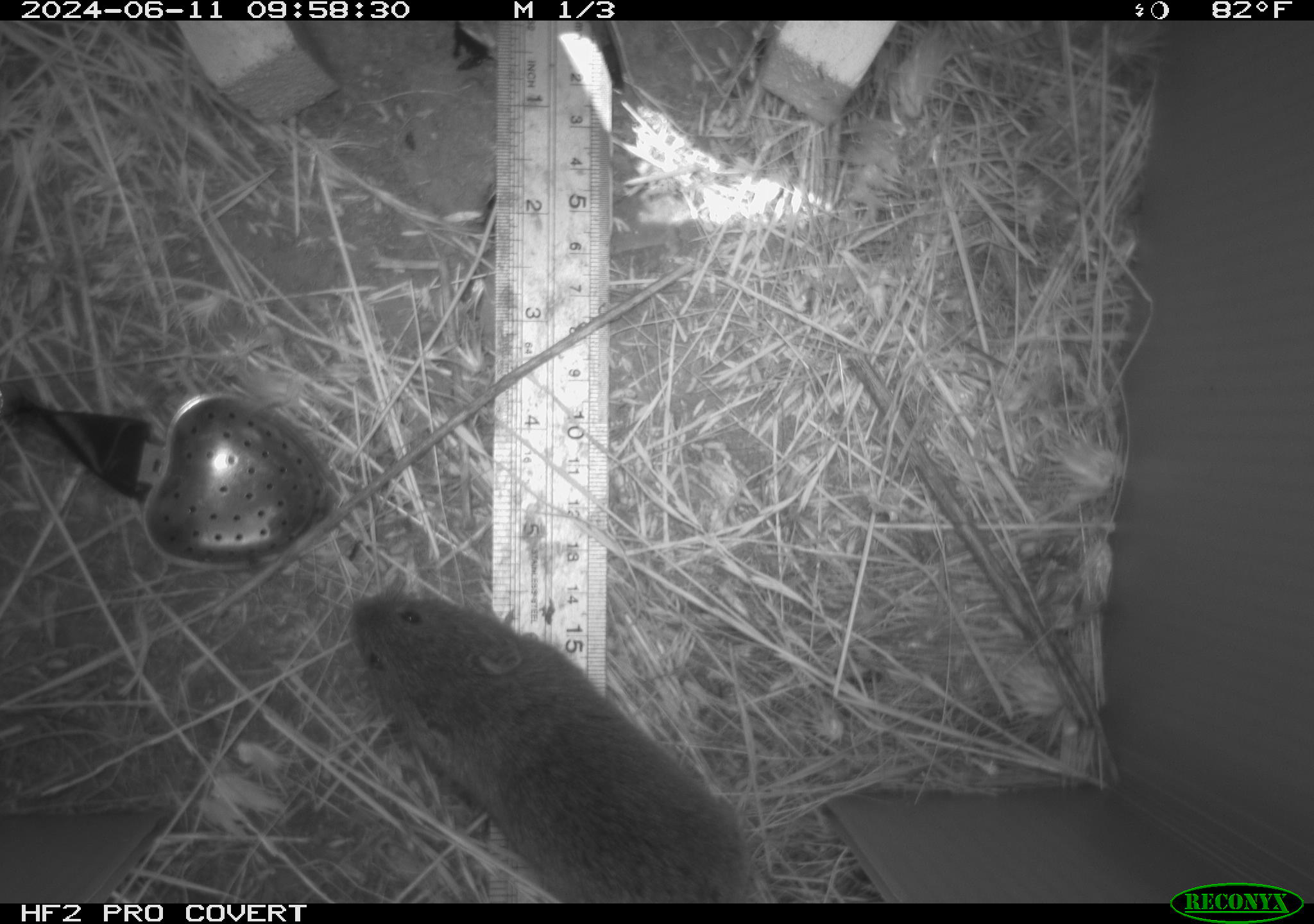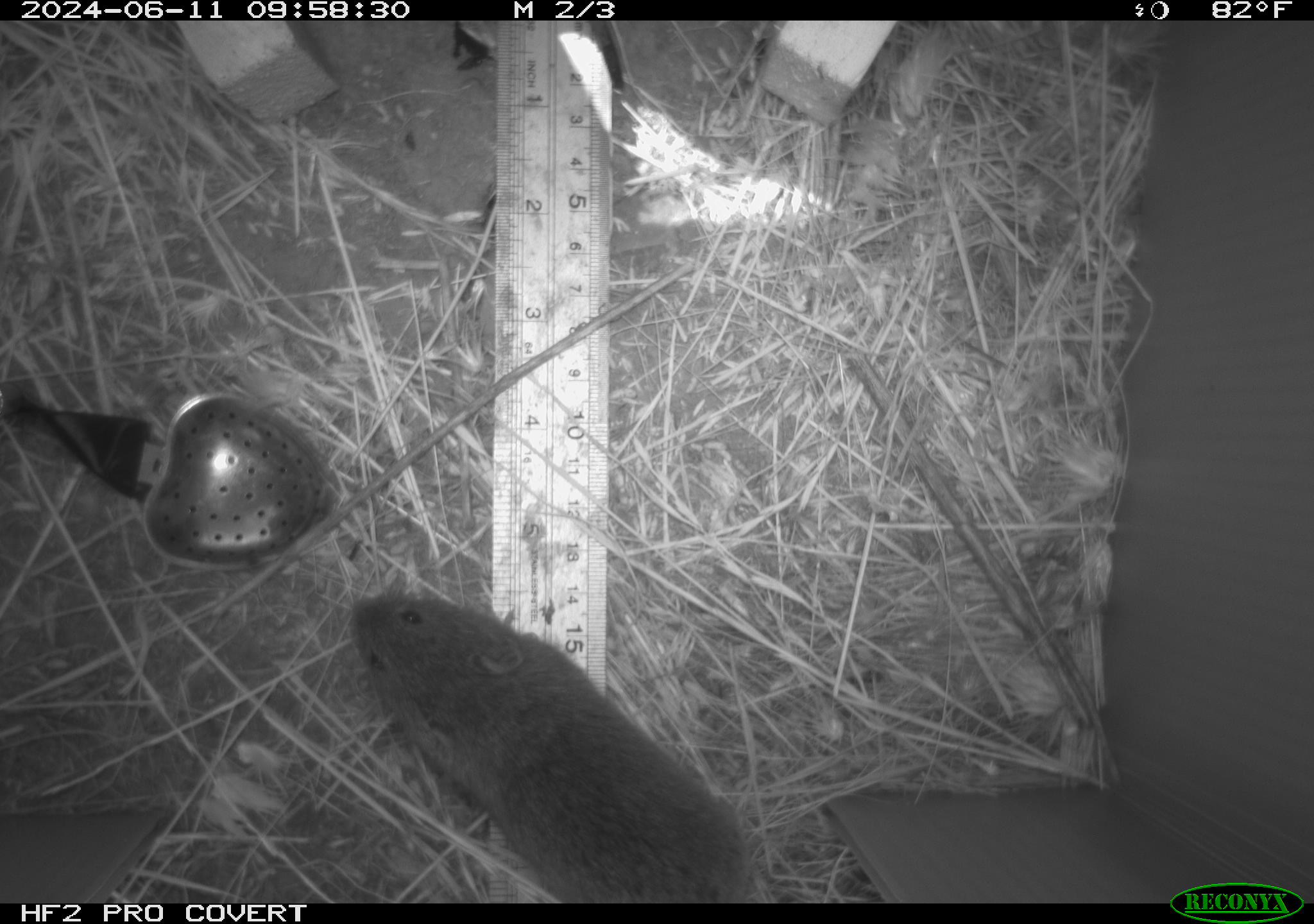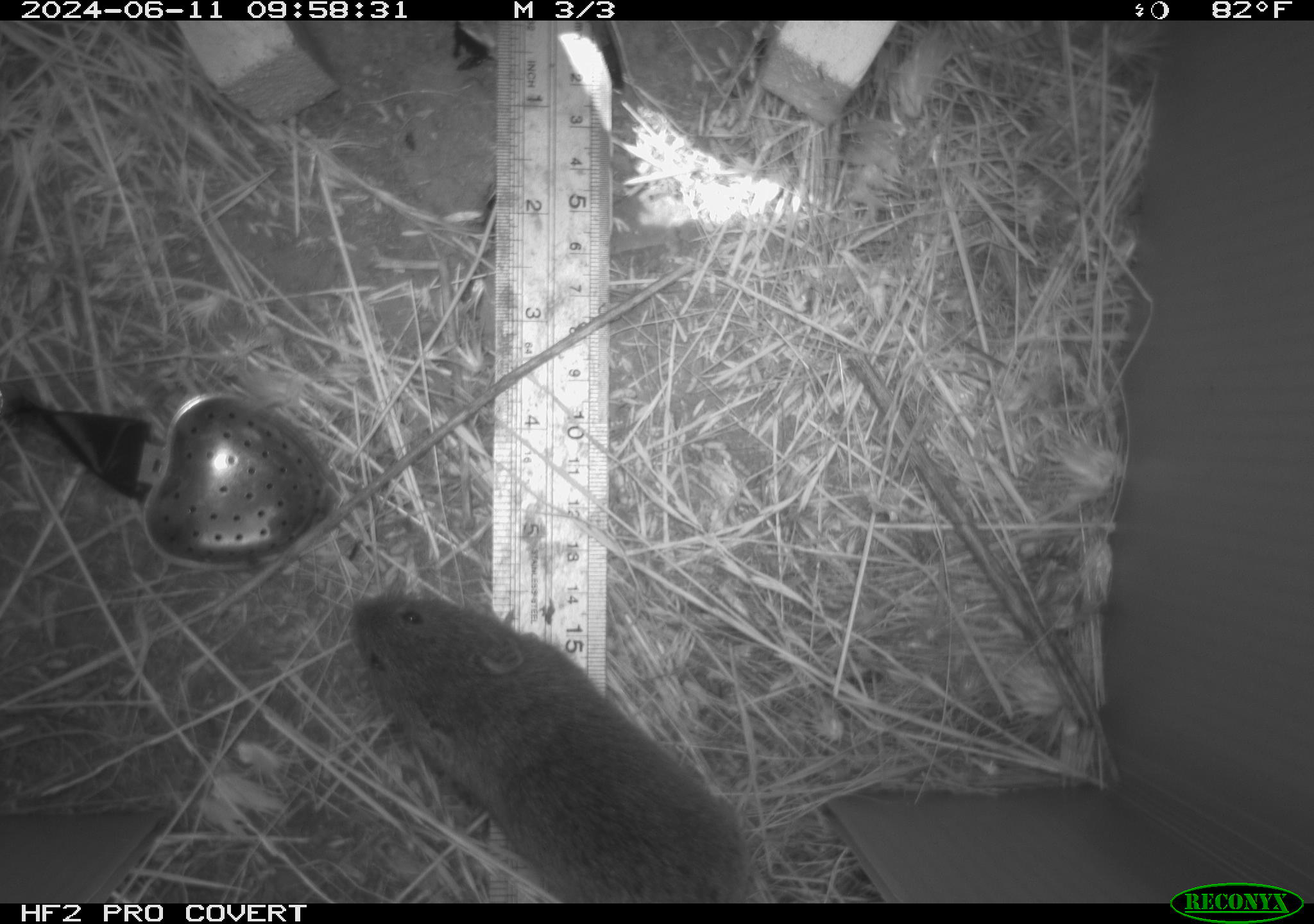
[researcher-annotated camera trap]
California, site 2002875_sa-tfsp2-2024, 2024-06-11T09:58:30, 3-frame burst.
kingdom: Animalia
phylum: Chordata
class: Mammalia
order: Rodentia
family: Cricetidae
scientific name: Arvicolinae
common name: voles, lemmings, and muskrats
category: arvicolinae subfamily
Arvicolinae subfamily (voles, lemmings, and muskrats) (Arvicolinae).